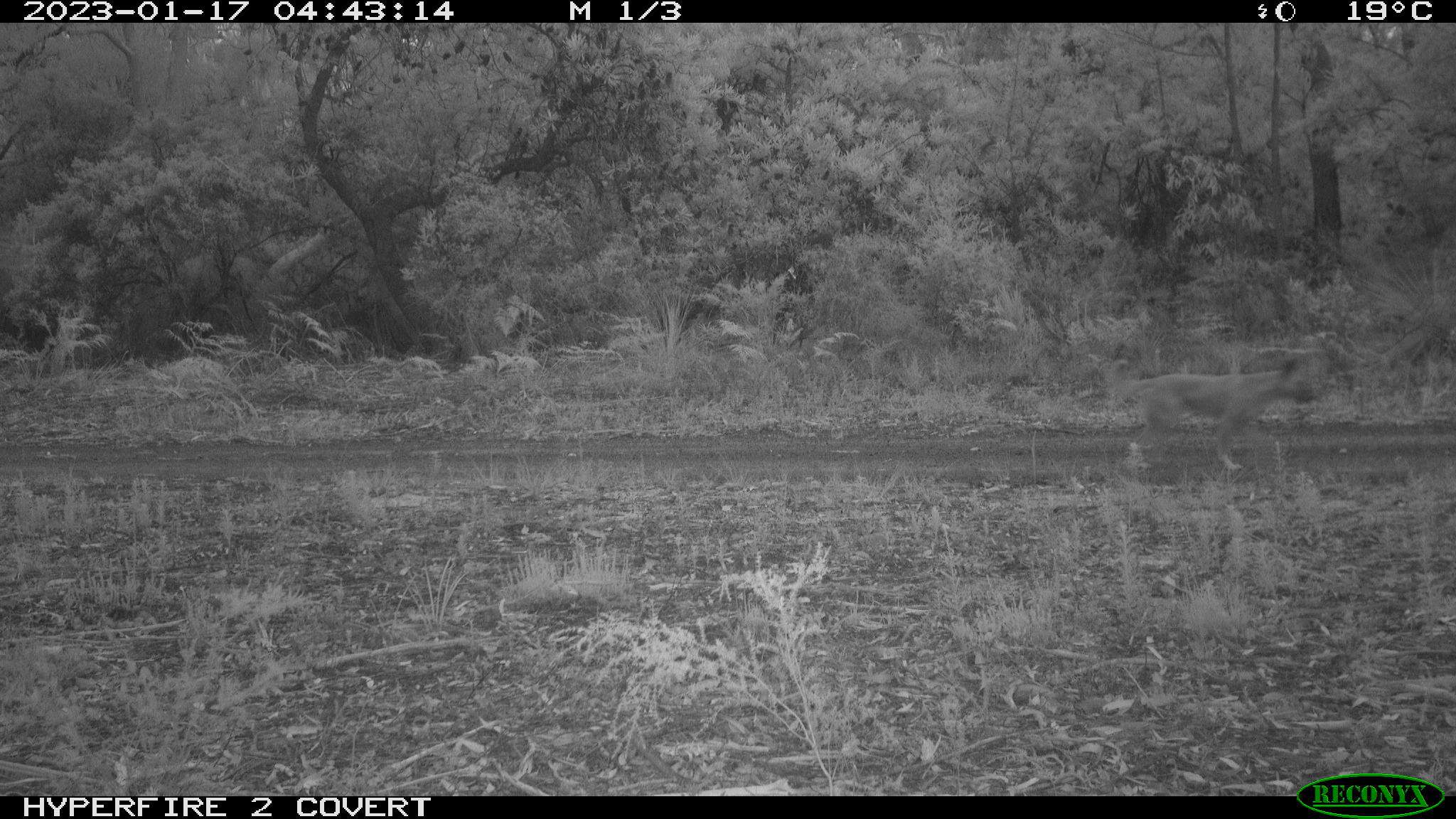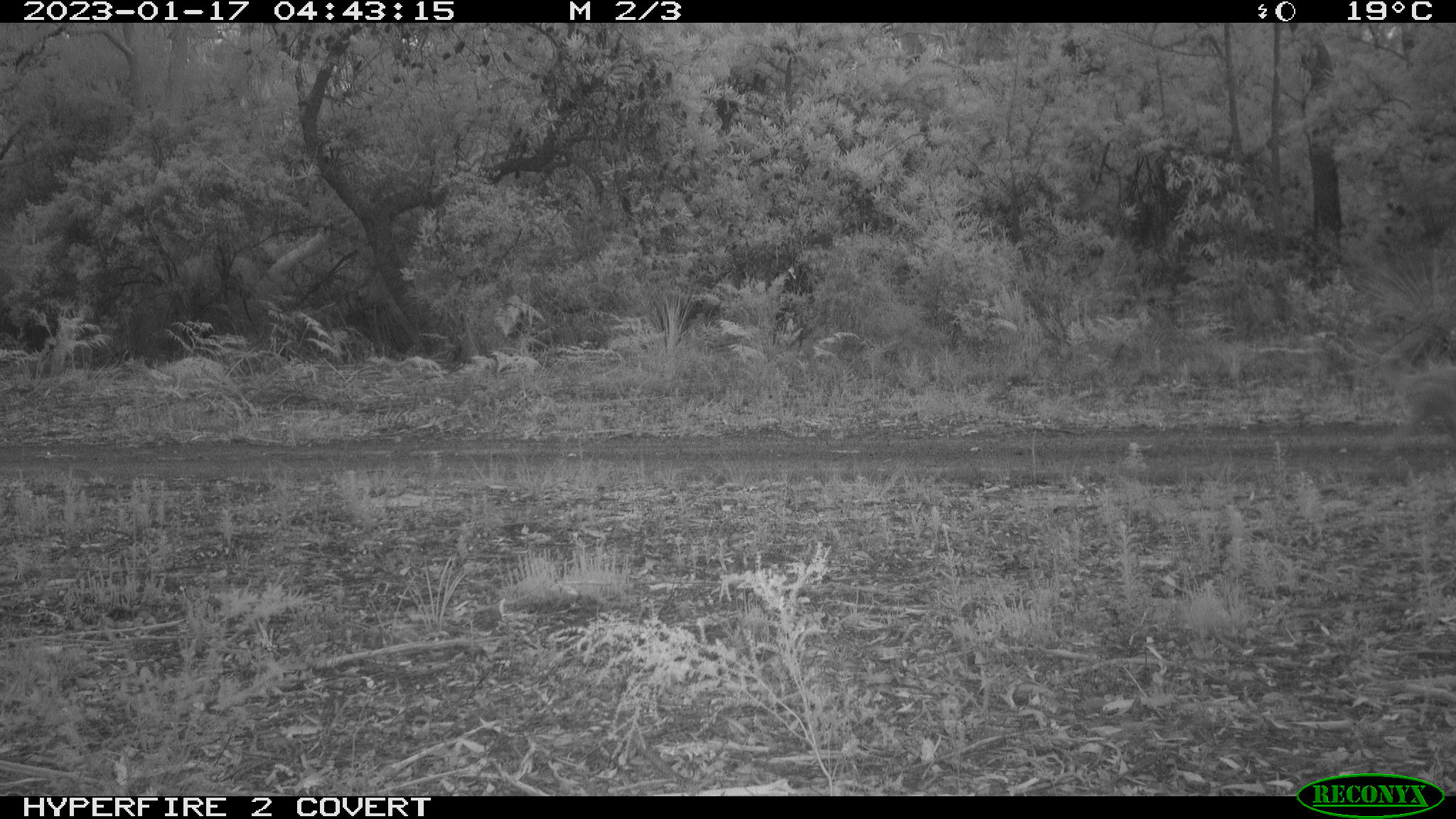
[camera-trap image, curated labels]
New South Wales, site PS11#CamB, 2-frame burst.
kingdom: Animalia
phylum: Chordata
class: Mammalia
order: Carnivora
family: Canidae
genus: Canis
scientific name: Canis familiaris dingo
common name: dingo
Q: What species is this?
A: Dingo (Canis familiaris dingo).